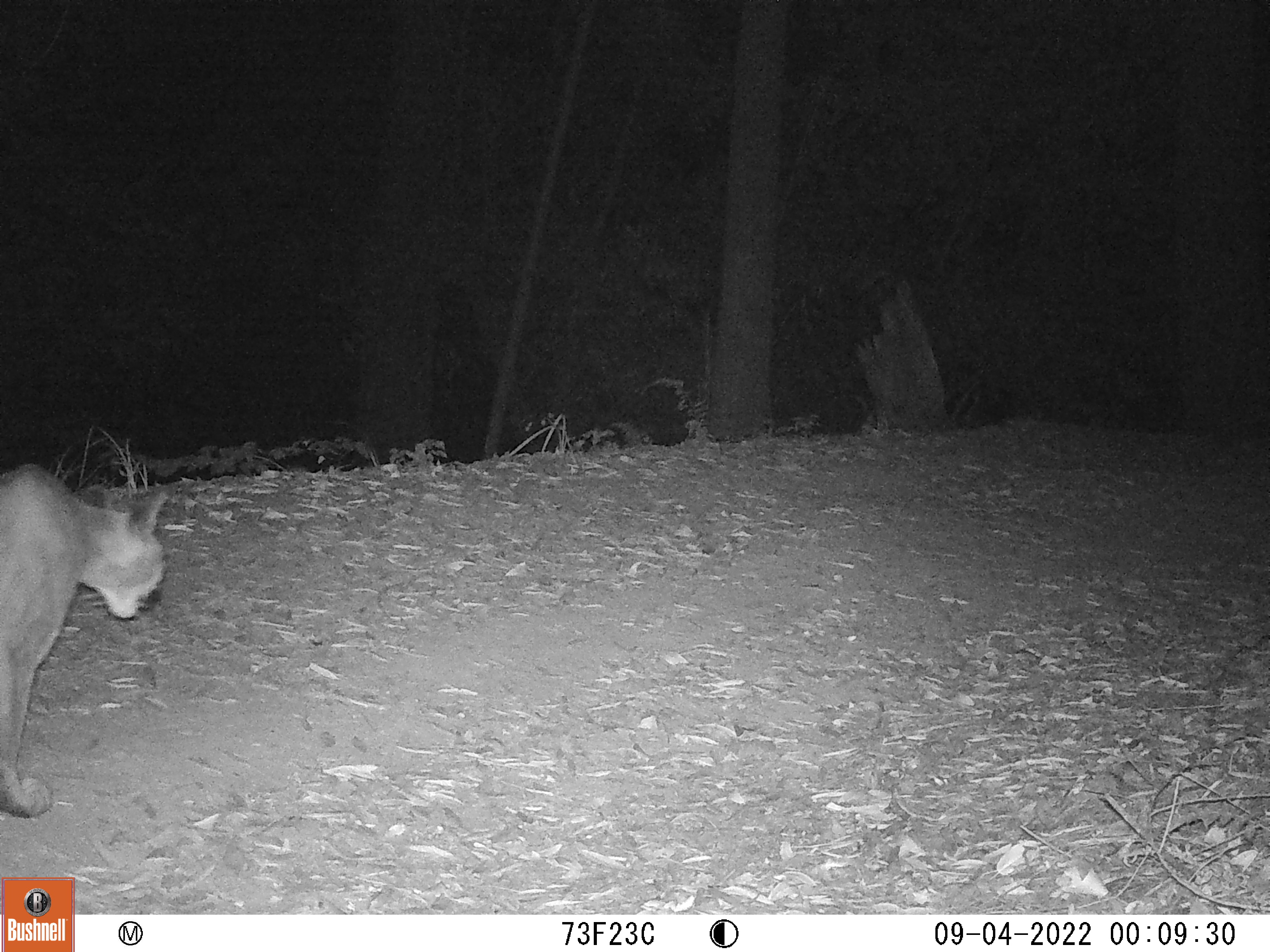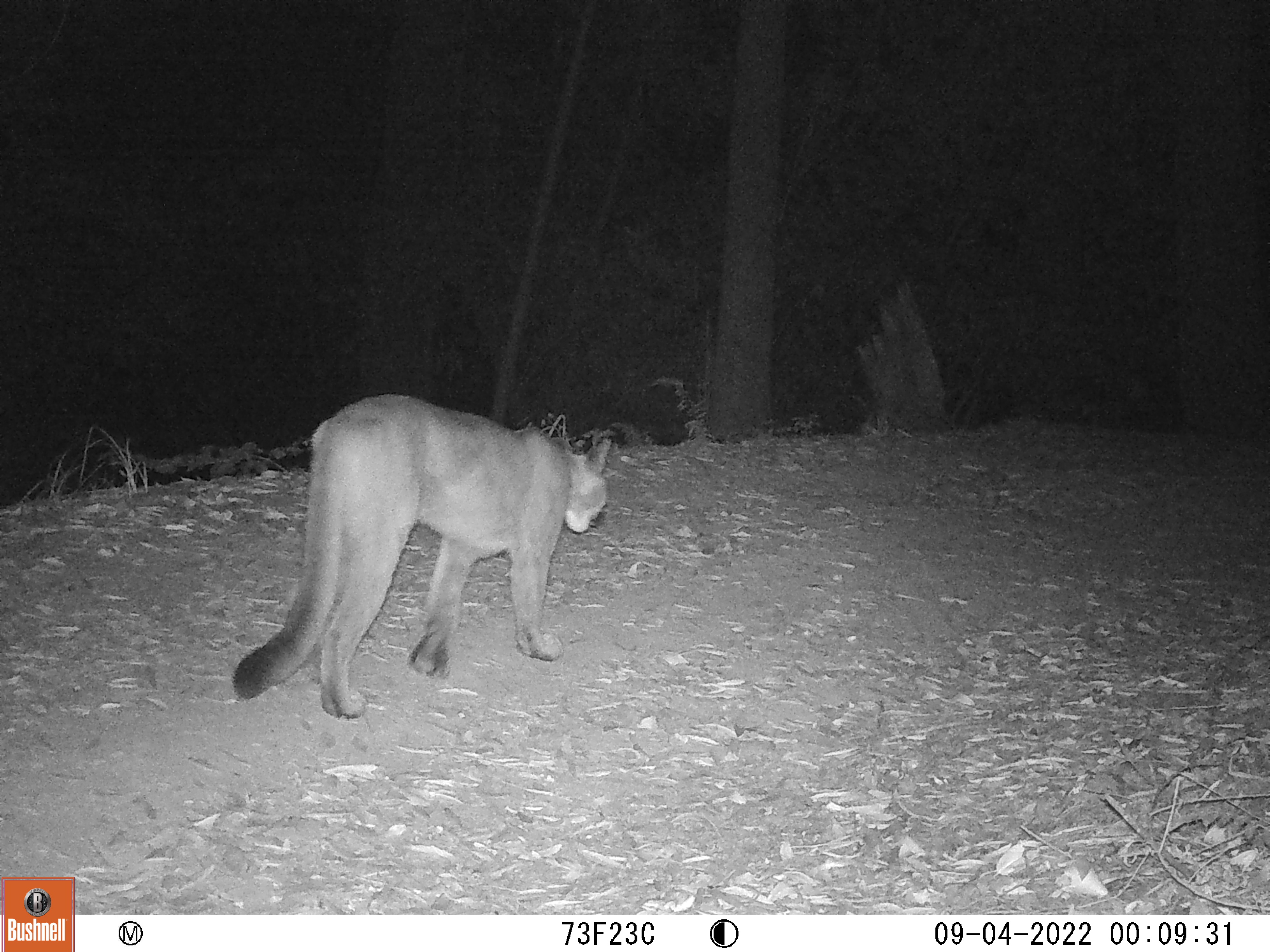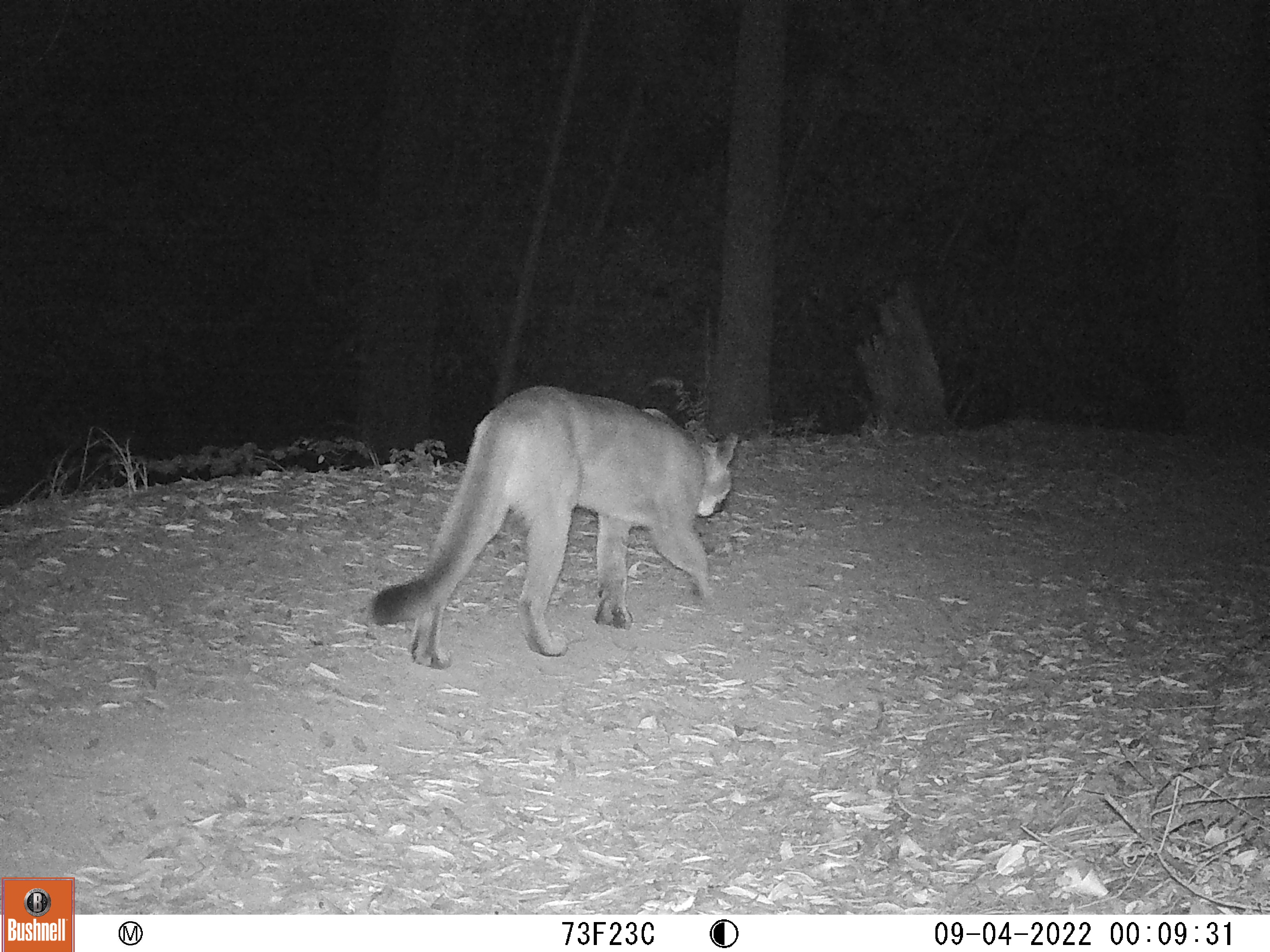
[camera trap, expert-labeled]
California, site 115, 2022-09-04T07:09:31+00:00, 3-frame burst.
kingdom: Animalia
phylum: Chordata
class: Mammalia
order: Carnivora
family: Felidae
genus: Puma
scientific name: Puma concolor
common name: puma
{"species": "puma (Puma concolor)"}